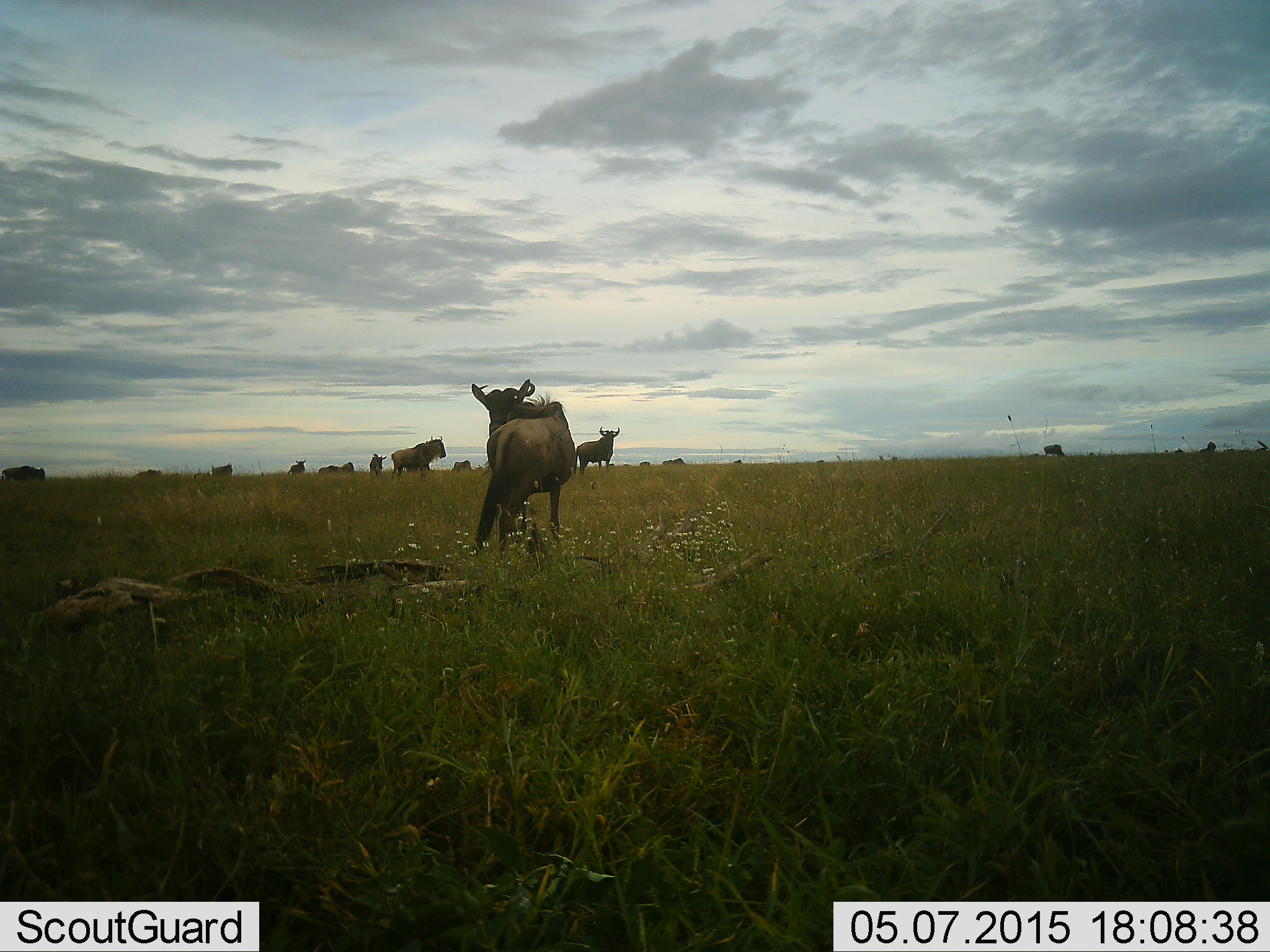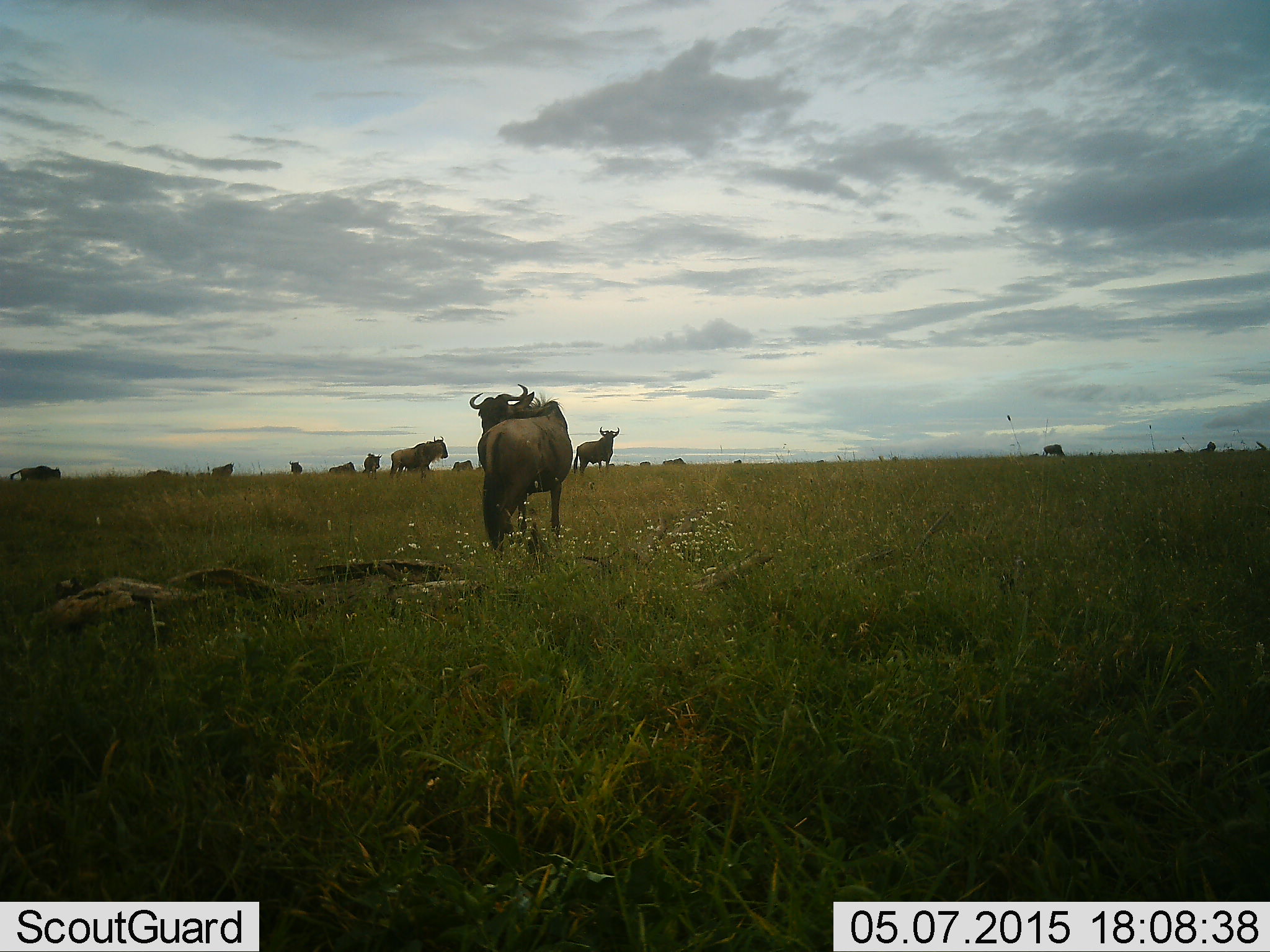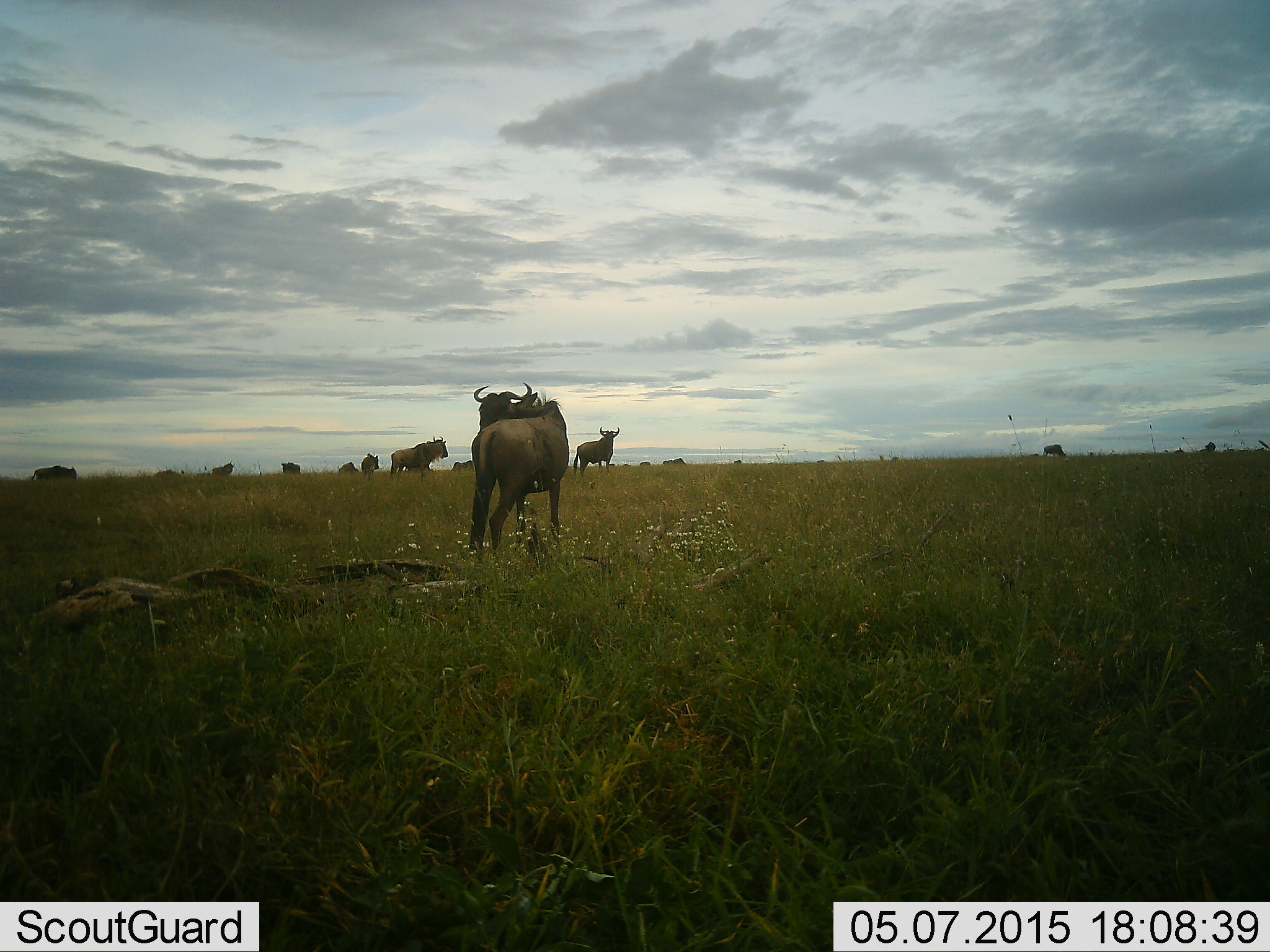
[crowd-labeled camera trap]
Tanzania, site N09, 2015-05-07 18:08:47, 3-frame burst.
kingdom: Animalia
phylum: Chordata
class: Mammalia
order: Artiodactyla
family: Bovidae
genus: Connochaetes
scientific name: Connochaetes taurinus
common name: blue wildebeest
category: wildebeest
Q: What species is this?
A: Wildebeest (blue wildebeest) (Connochaetes taurinus).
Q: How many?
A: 11-50.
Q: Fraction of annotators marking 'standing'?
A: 80%.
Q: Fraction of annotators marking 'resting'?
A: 10%.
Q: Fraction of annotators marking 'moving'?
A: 40%.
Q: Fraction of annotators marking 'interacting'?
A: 0%.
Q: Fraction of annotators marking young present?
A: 0%.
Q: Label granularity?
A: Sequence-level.